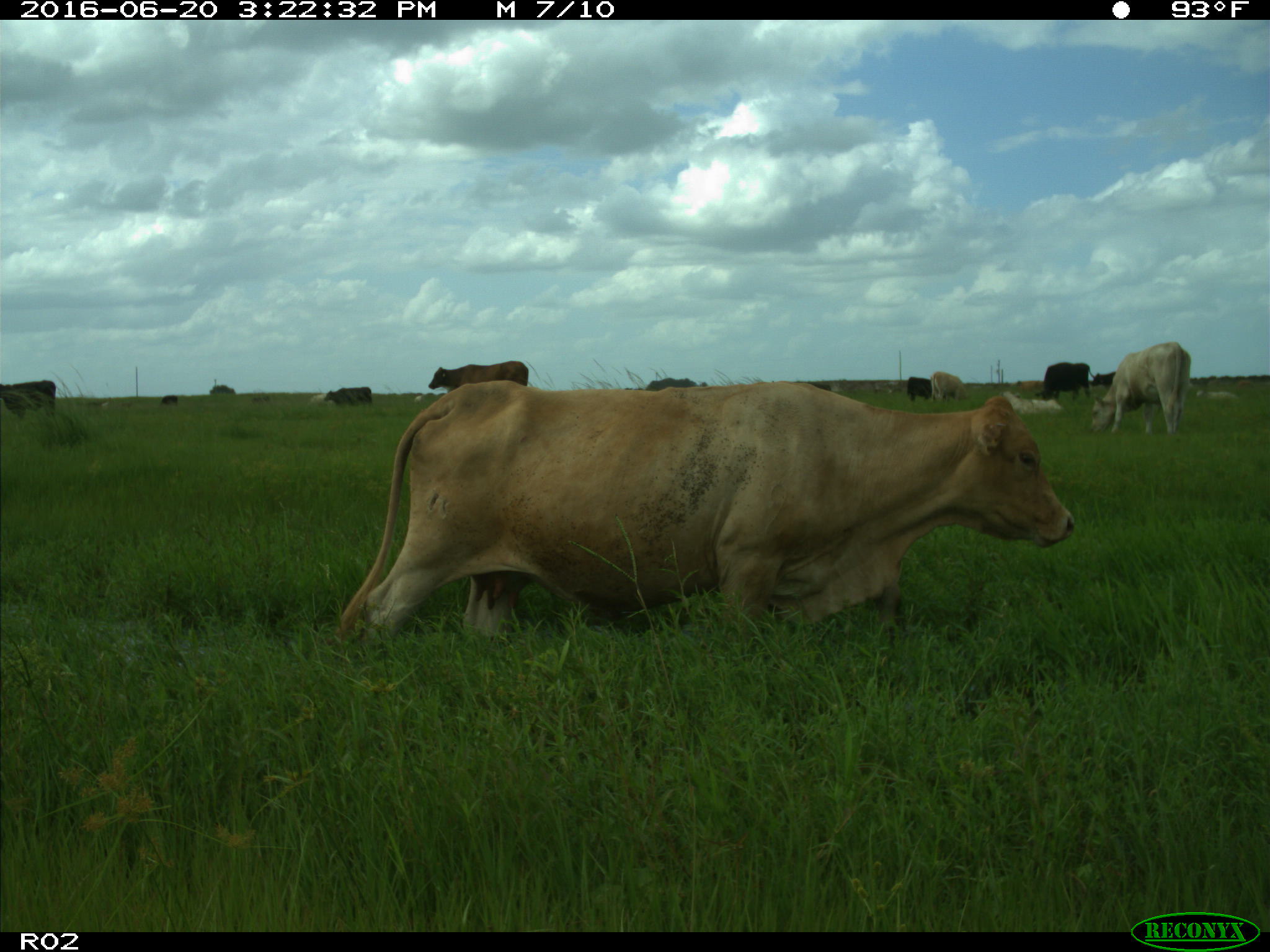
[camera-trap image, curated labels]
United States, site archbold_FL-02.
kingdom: Animalia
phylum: Chordata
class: Mammalia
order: Artiodactyla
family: Bovidae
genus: Bos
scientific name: Bos taurus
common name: domestic cow